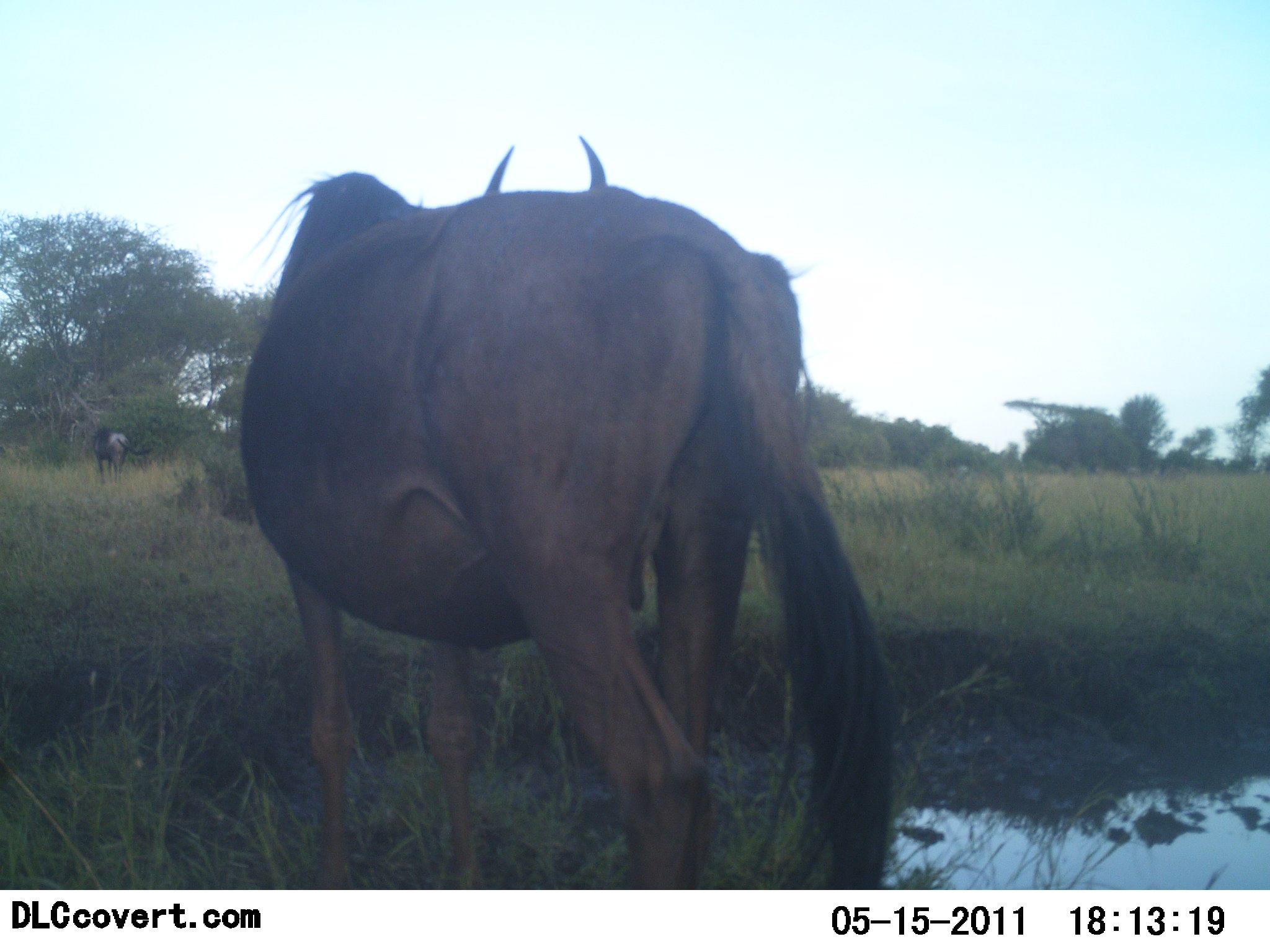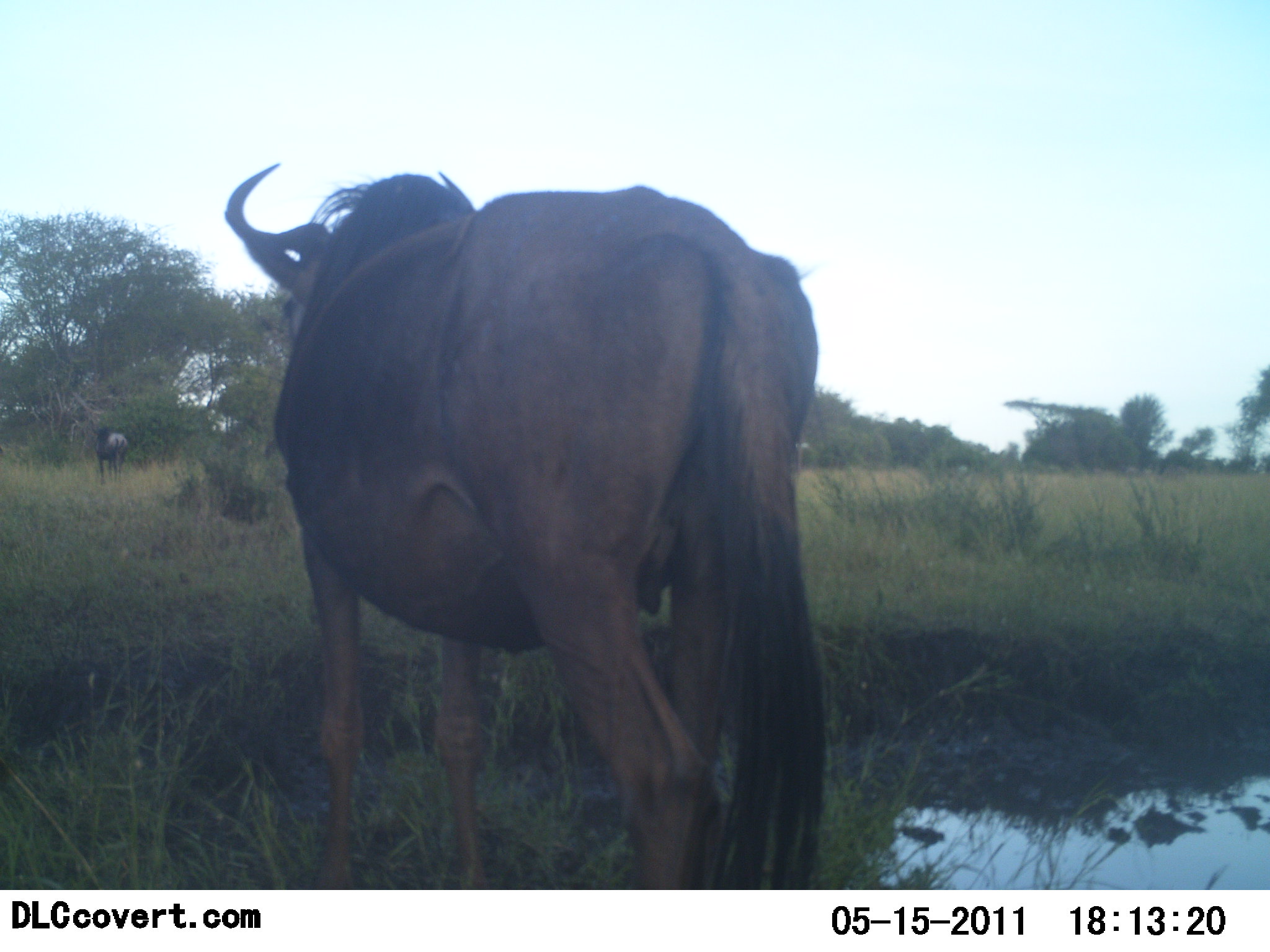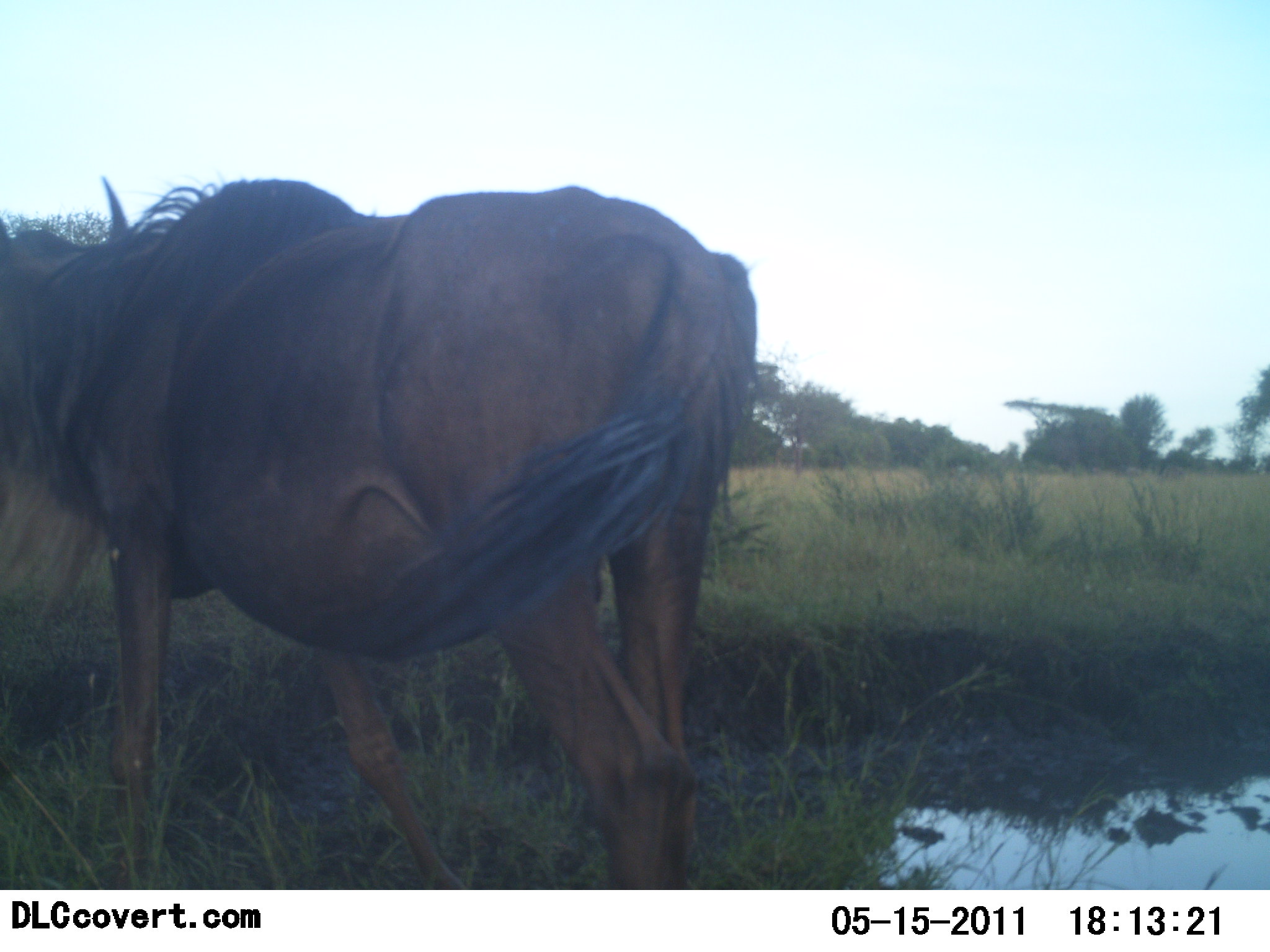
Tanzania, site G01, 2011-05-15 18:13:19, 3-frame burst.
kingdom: Animalia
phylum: Chordata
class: Mammalia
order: Artiodactyla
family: Bovidae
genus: Connochaetes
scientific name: Connochaetes taurinus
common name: blue wildebeest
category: wildebeest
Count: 1.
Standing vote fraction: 69%.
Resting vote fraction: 0%.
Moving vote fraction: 62%.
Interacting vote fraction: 0%.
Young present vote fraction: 0%.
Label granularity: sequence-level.